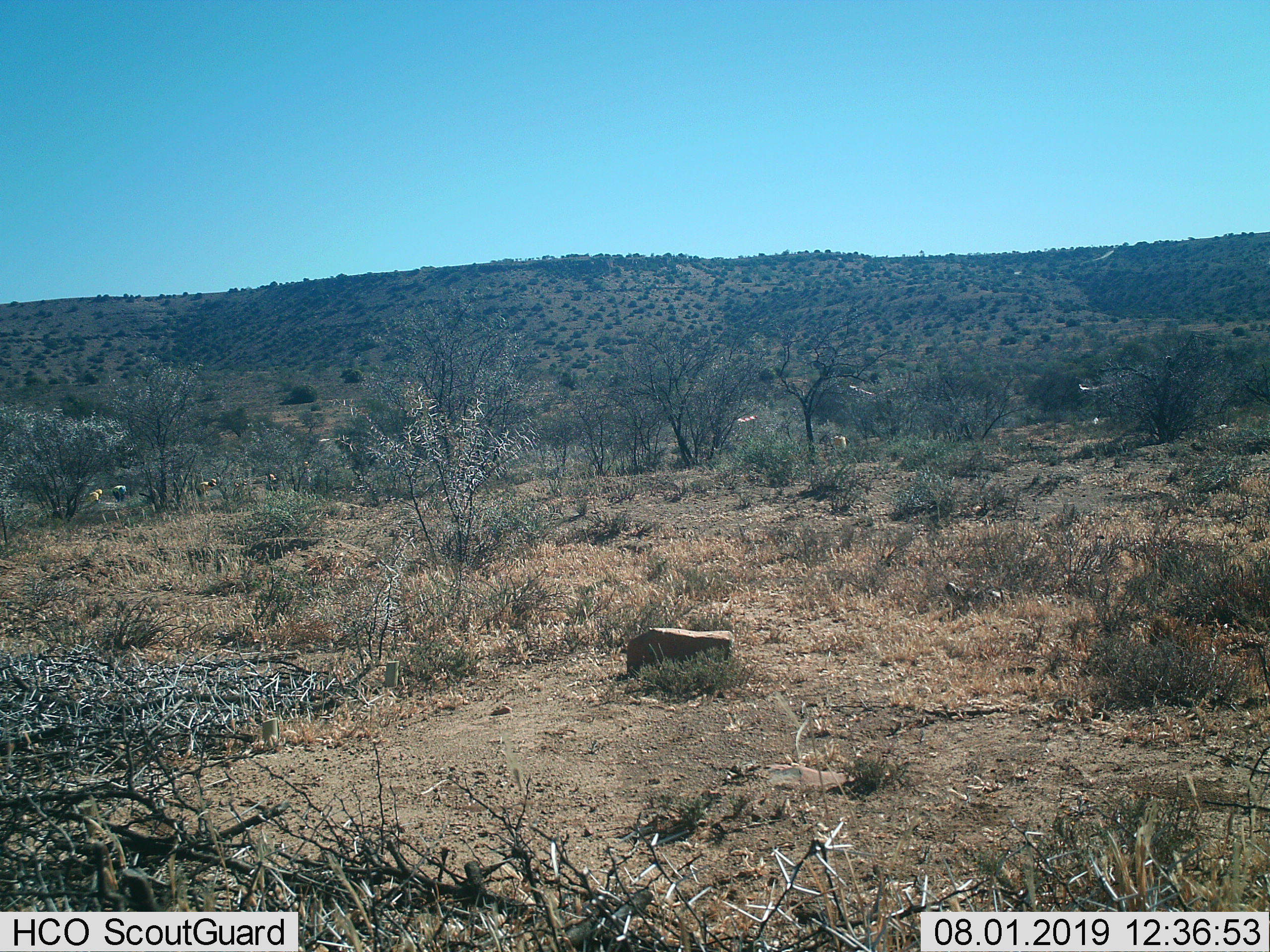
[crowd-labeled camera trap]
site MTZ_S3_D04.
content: unidentified animal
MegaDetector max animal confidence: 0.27